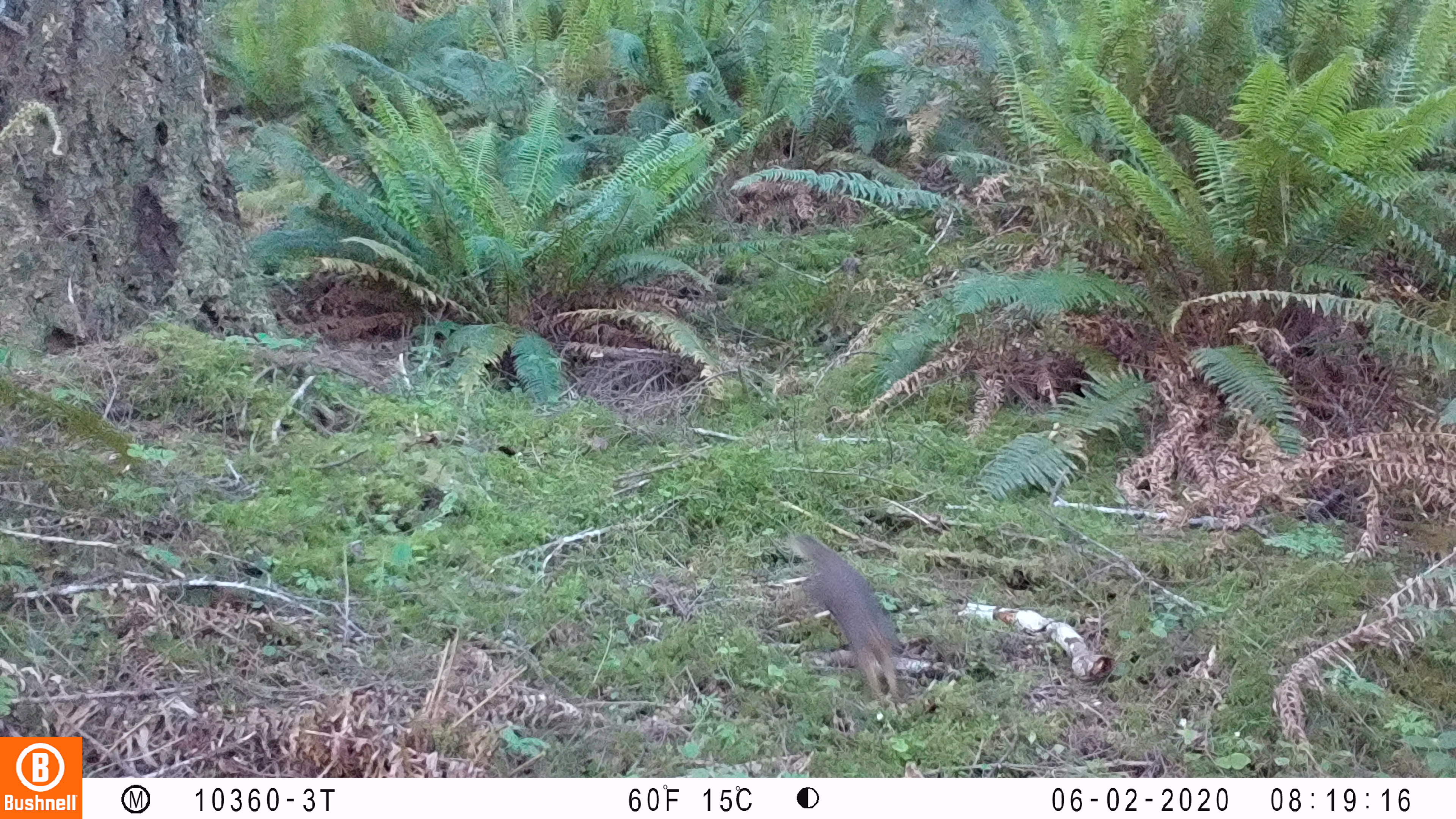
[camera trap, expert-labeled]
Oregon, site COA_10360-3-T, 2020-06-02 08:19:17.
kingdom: Animalia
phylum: Chordata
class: Mammalia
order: Rodentia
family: Sciuridae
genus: Tamiasciurus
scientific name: Tamiasciurus douglasii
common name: douglas squirrel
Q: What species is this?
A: Douglas squirrel (Tamiasciurus douglasii).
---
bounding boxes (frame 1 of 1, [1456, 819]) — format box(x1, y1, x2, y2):
douglas squirrel: box(792, 532, 903, 707)